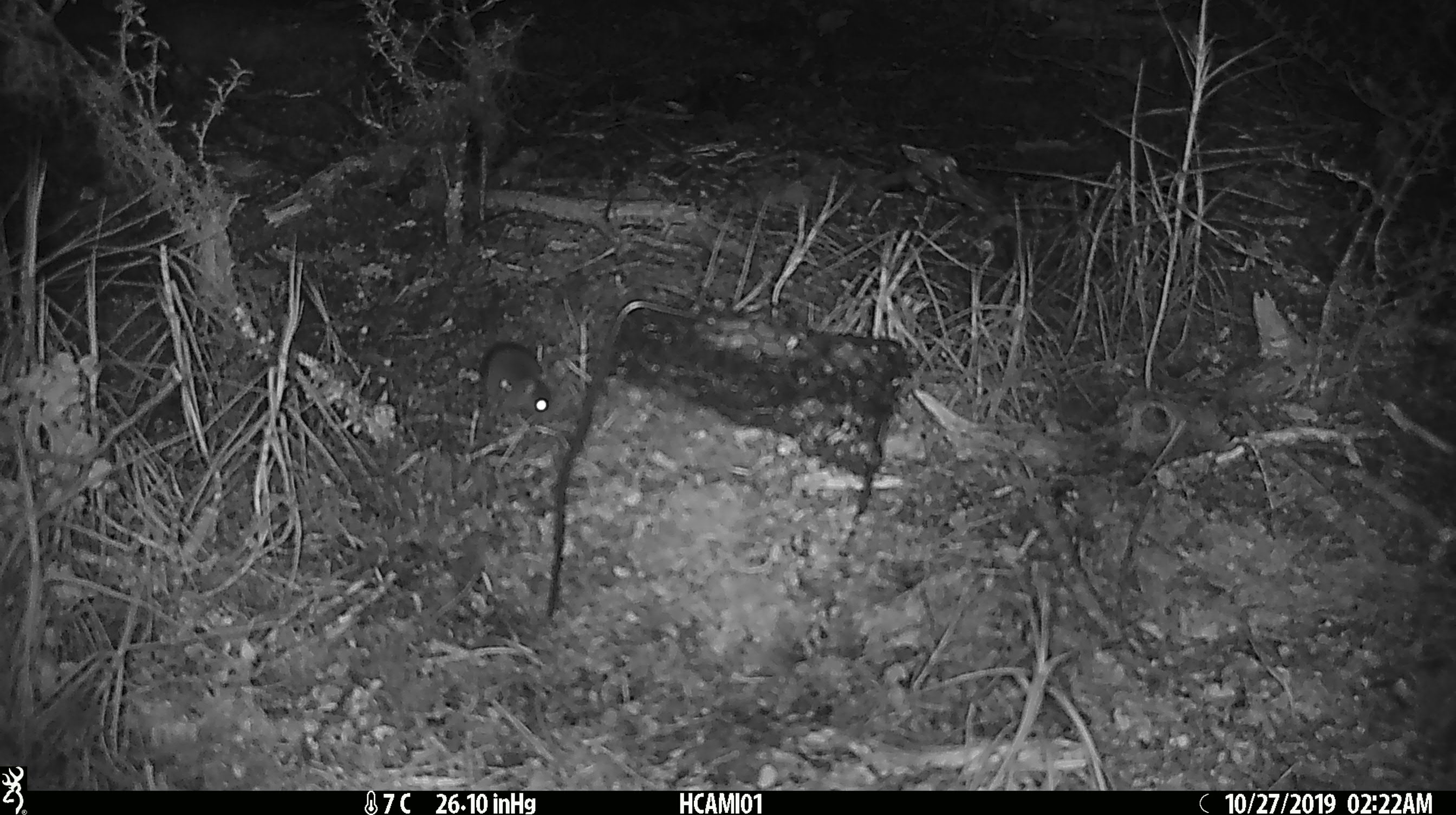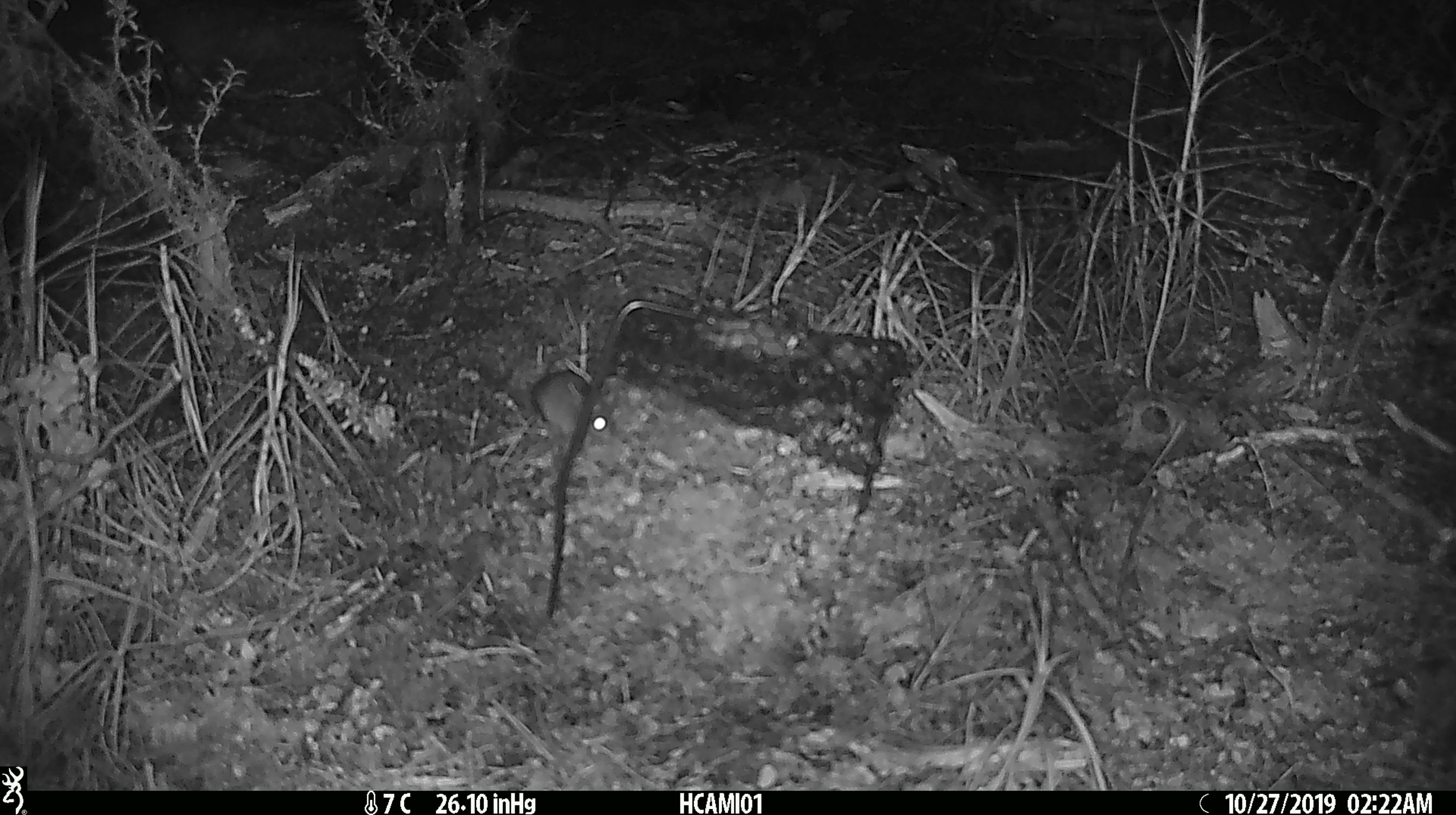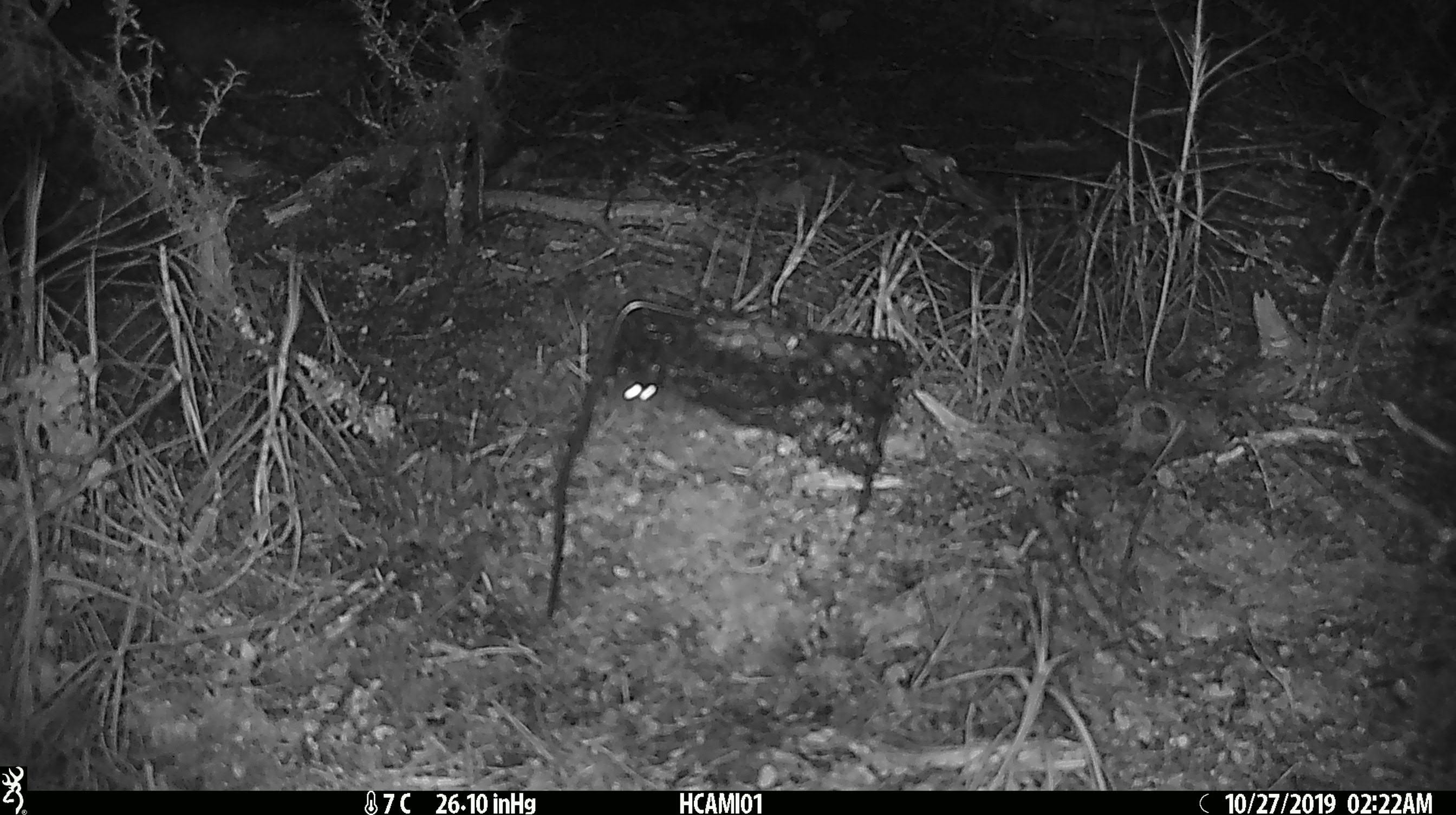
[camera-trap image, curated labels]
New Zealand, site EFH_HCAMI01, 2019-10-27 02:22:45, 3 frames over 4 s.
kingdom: Animalia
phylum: Chordata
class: Mammalia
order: Rodentia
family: Muridae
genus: Mus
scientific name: Mus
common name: mouse